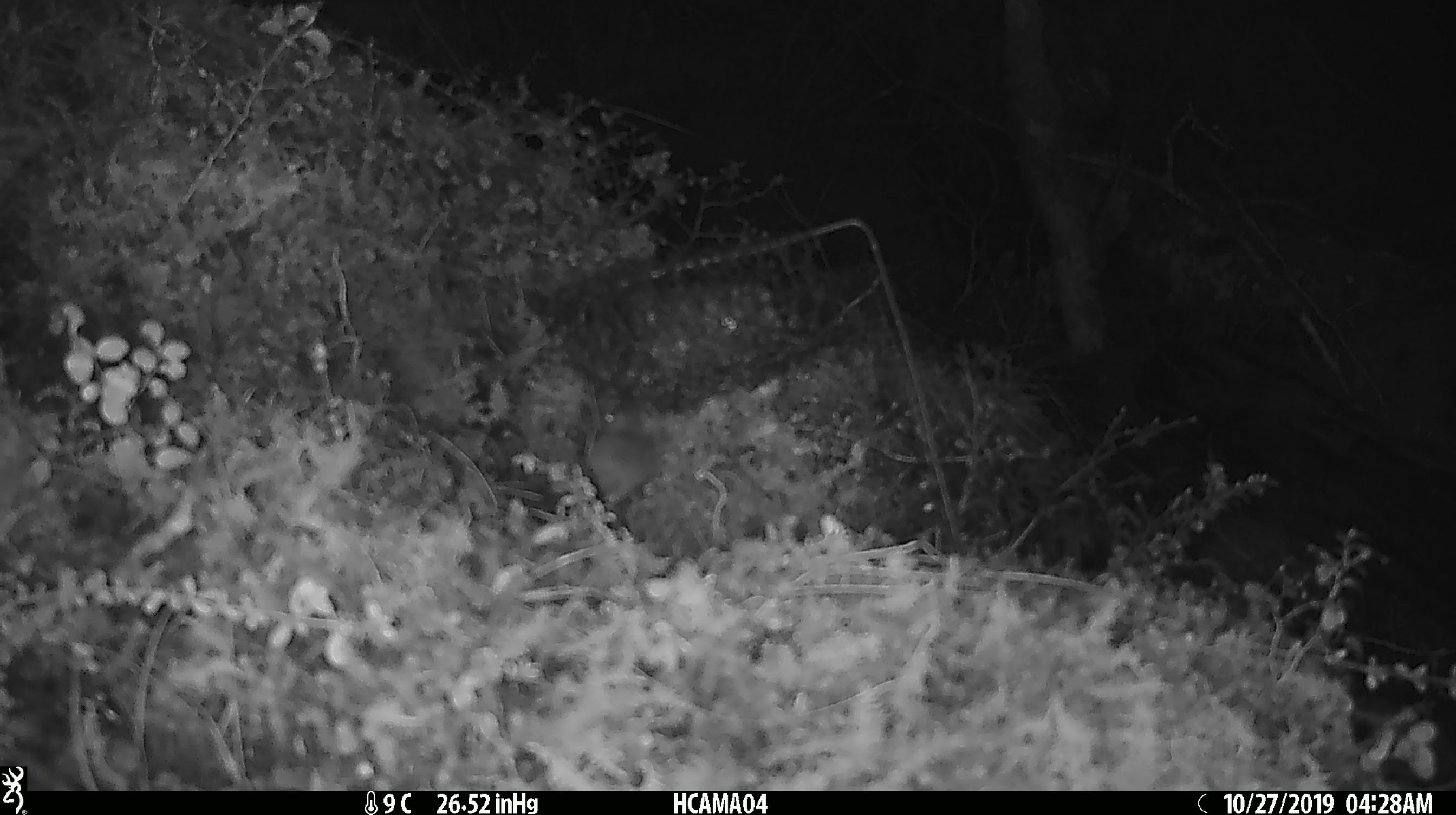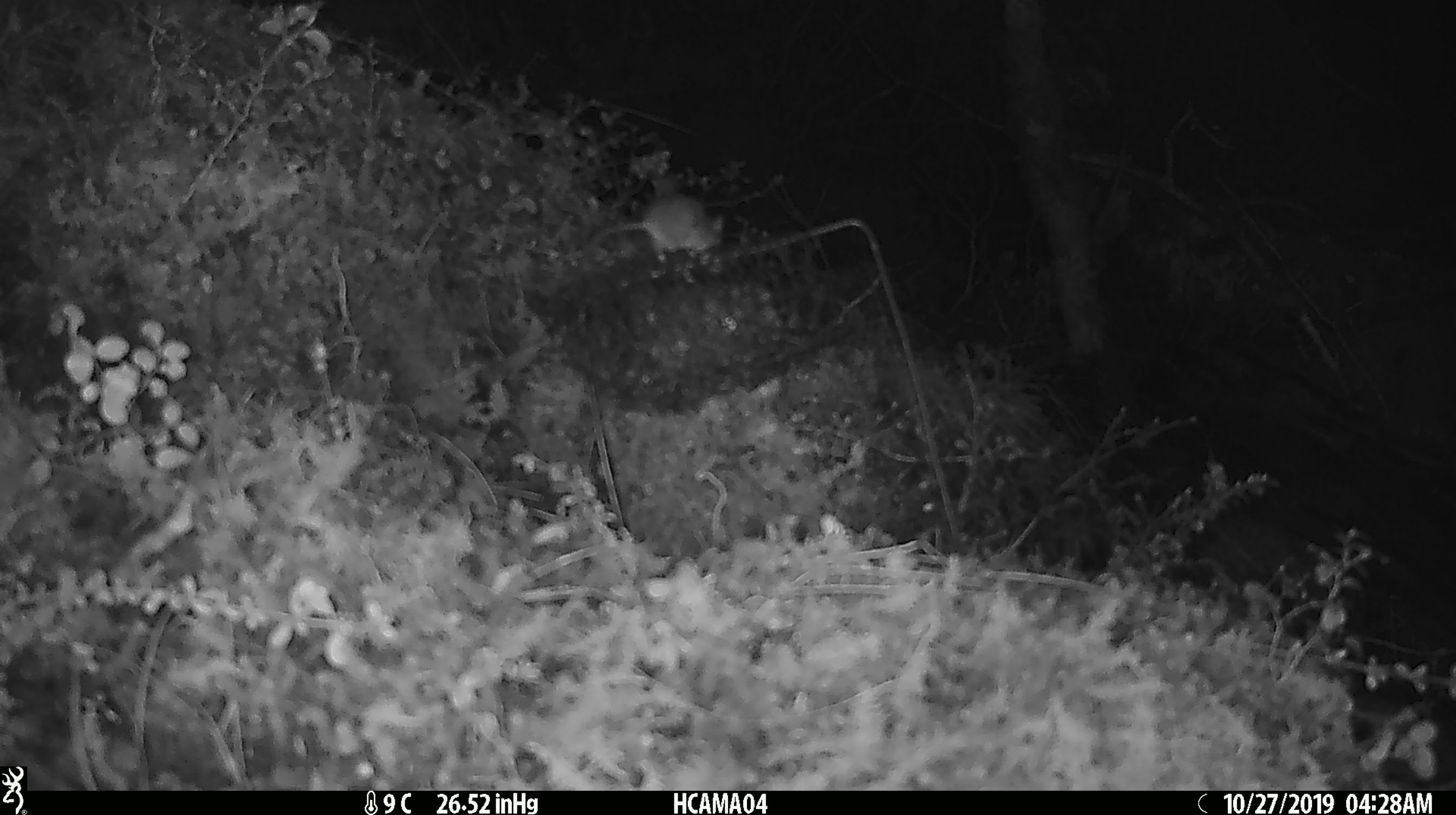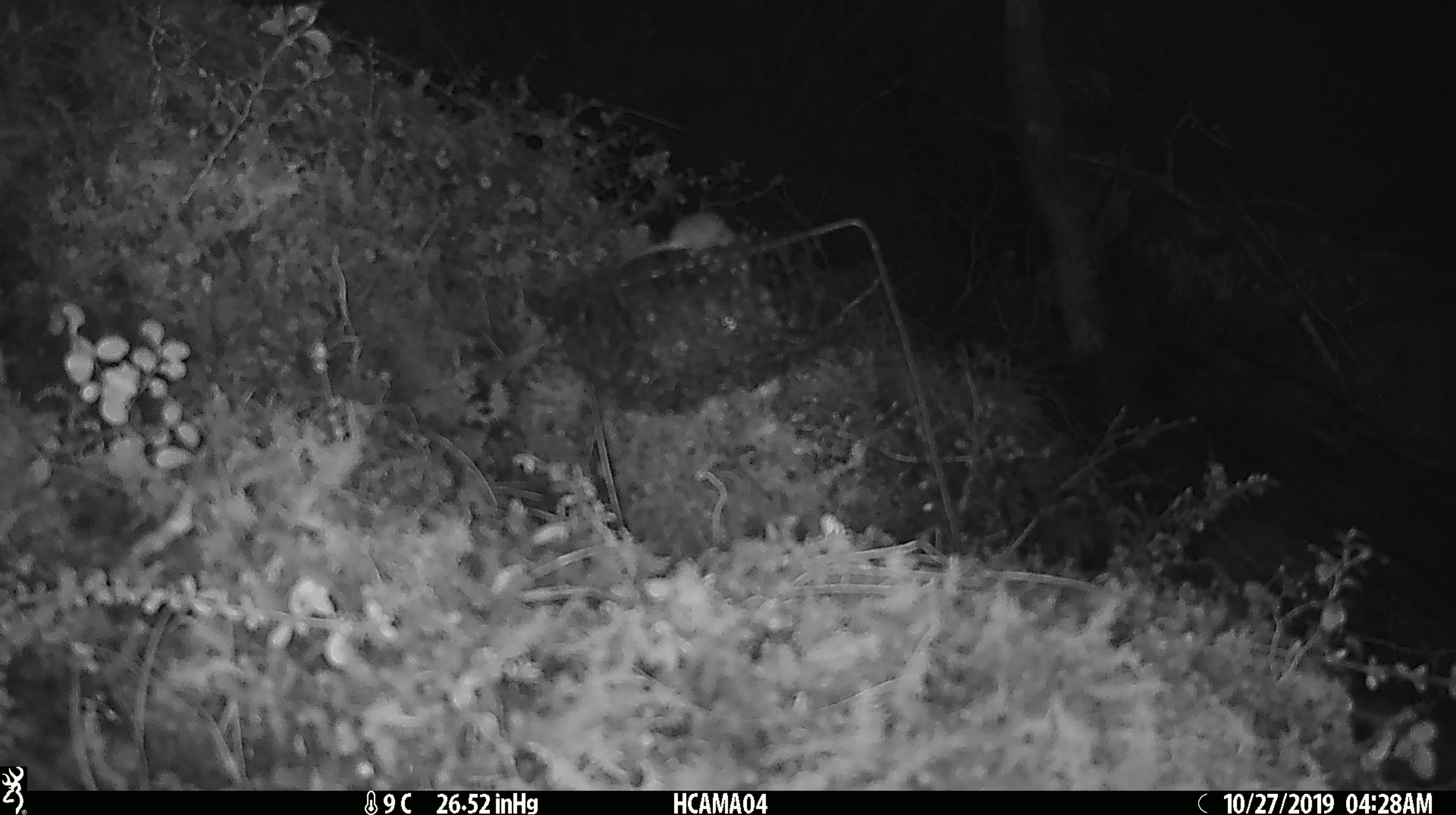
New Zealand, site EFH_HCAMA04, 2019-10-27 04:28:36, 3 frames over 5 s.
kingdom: Animalia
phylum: Chordata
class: Mammalia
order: Rodentia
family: Muridae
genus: Mus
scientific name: Mus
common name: mouse